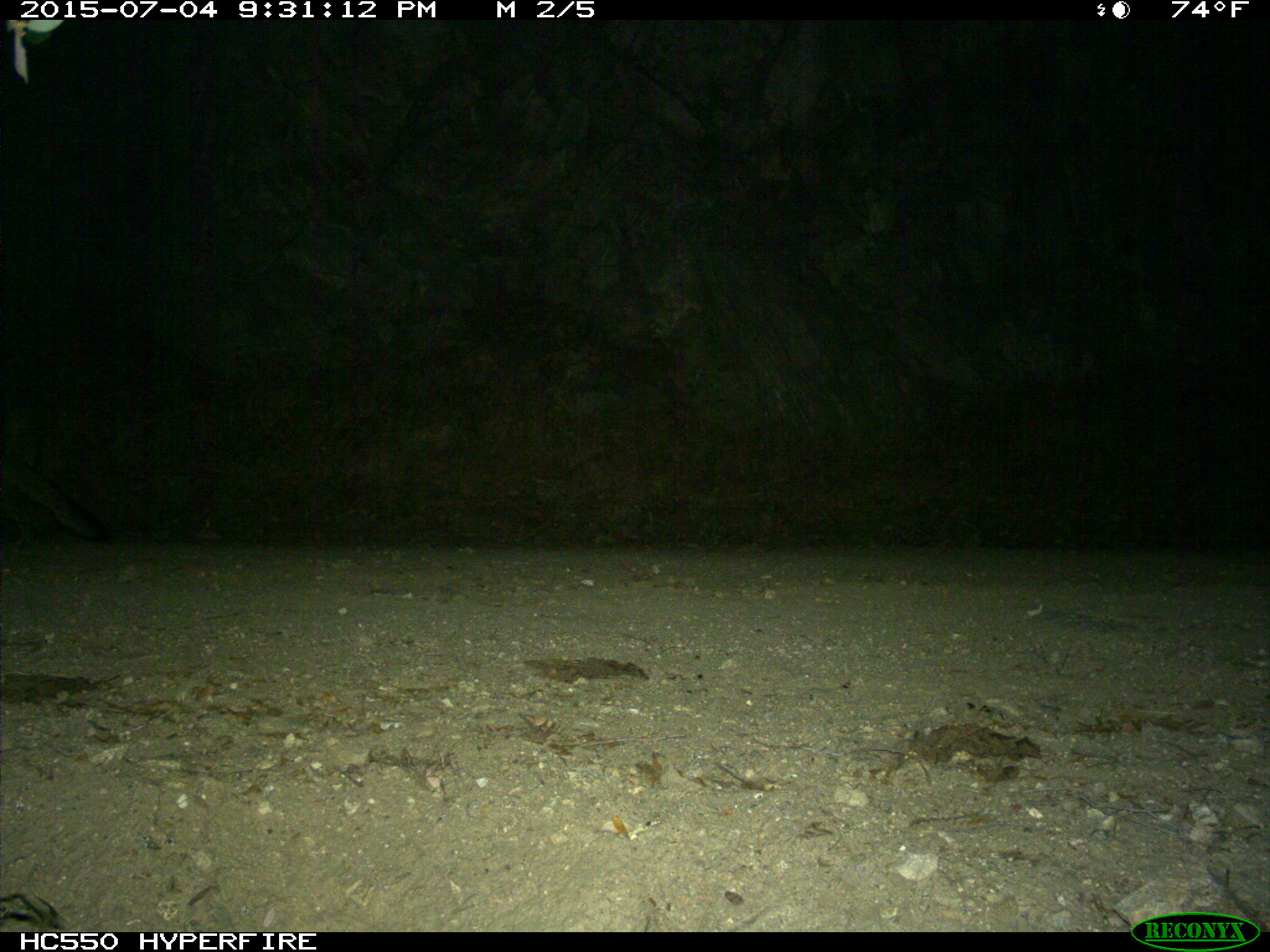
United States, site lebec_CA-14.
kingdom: Animalia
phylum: Chordata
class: Mammalia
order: Carnivora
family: Canidae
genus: Urocyon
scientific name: Urocyon cinereoargenteus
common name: gray fox